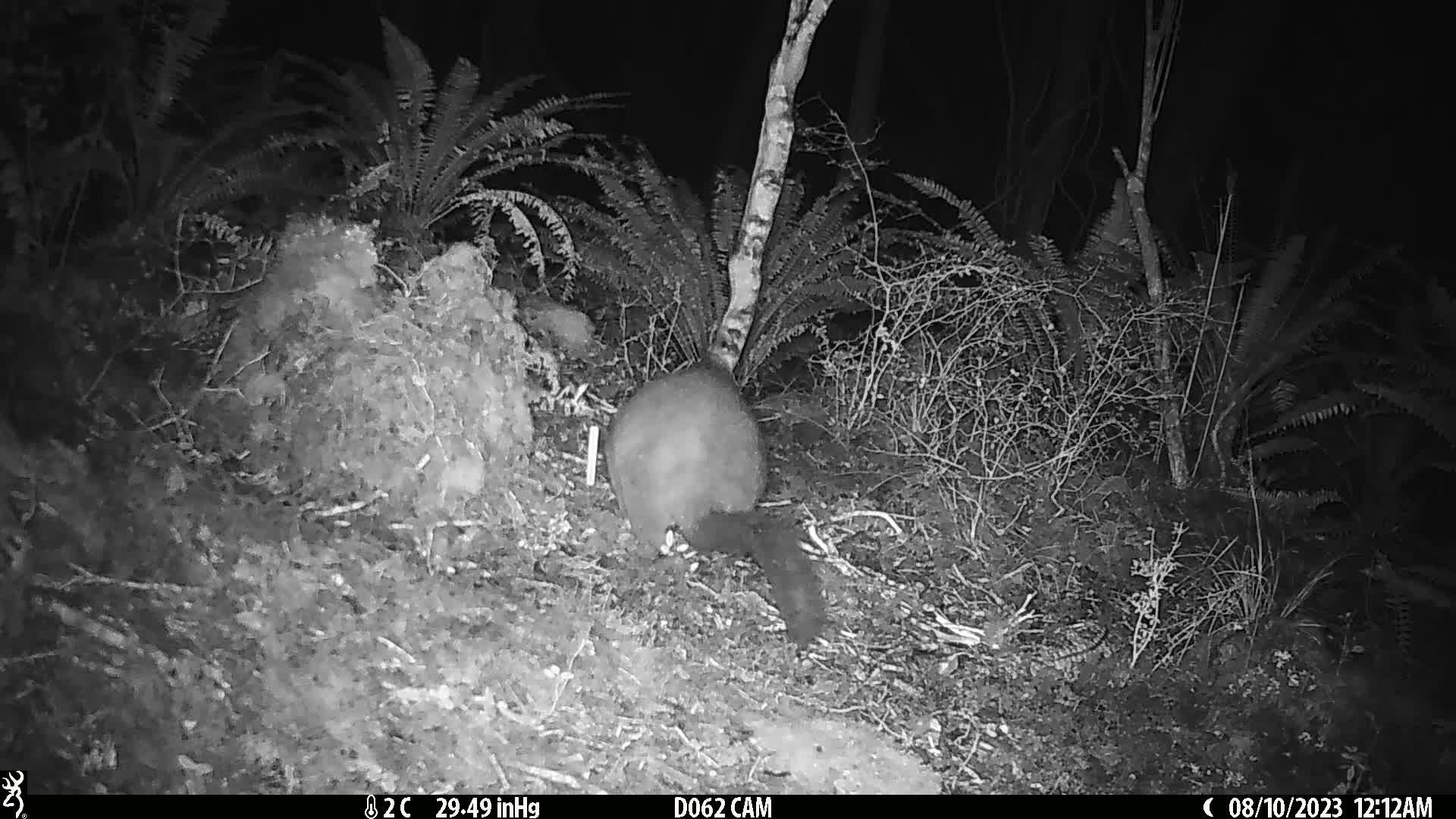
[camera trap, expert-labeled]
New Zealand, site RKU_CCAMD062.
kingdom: Animalia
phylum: Chordata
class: Mammalia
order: Diprotodontia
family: Phalangeridae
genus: Trichosurus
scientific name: Trichosurus vulpecula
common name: common brushtail possum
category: possum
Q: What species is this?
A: Possum (common brushtail possum) (Trichosurus vulpecula).